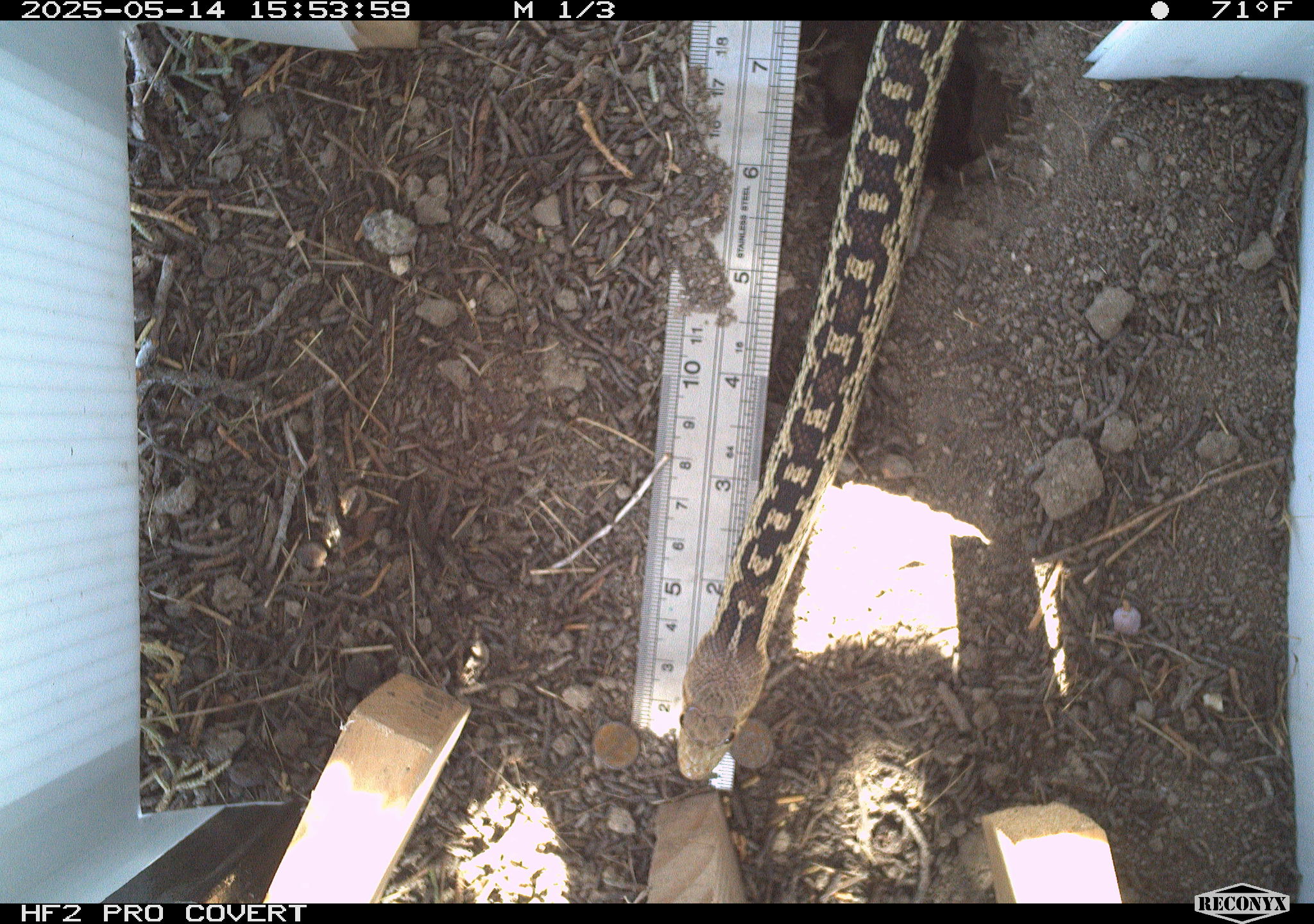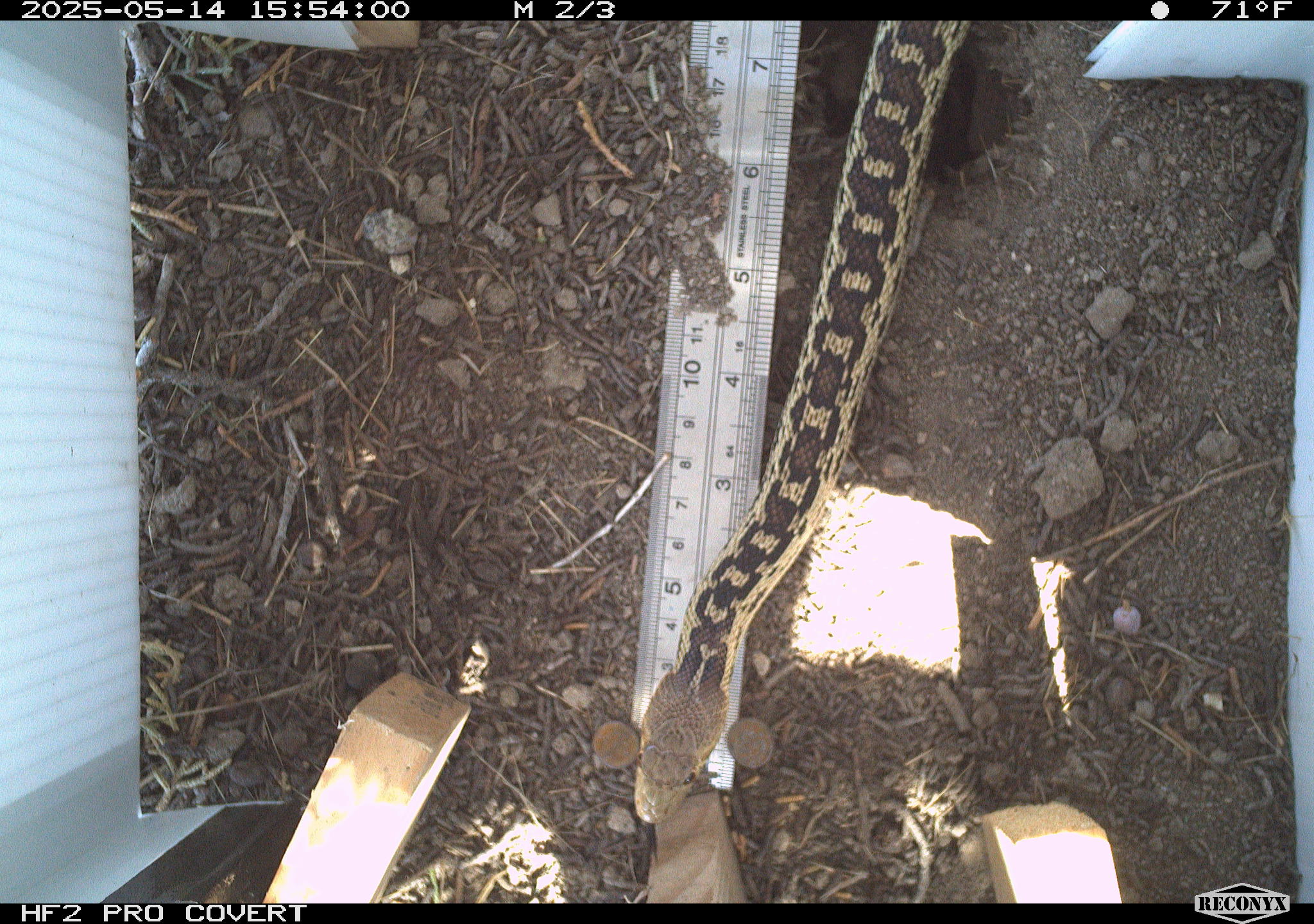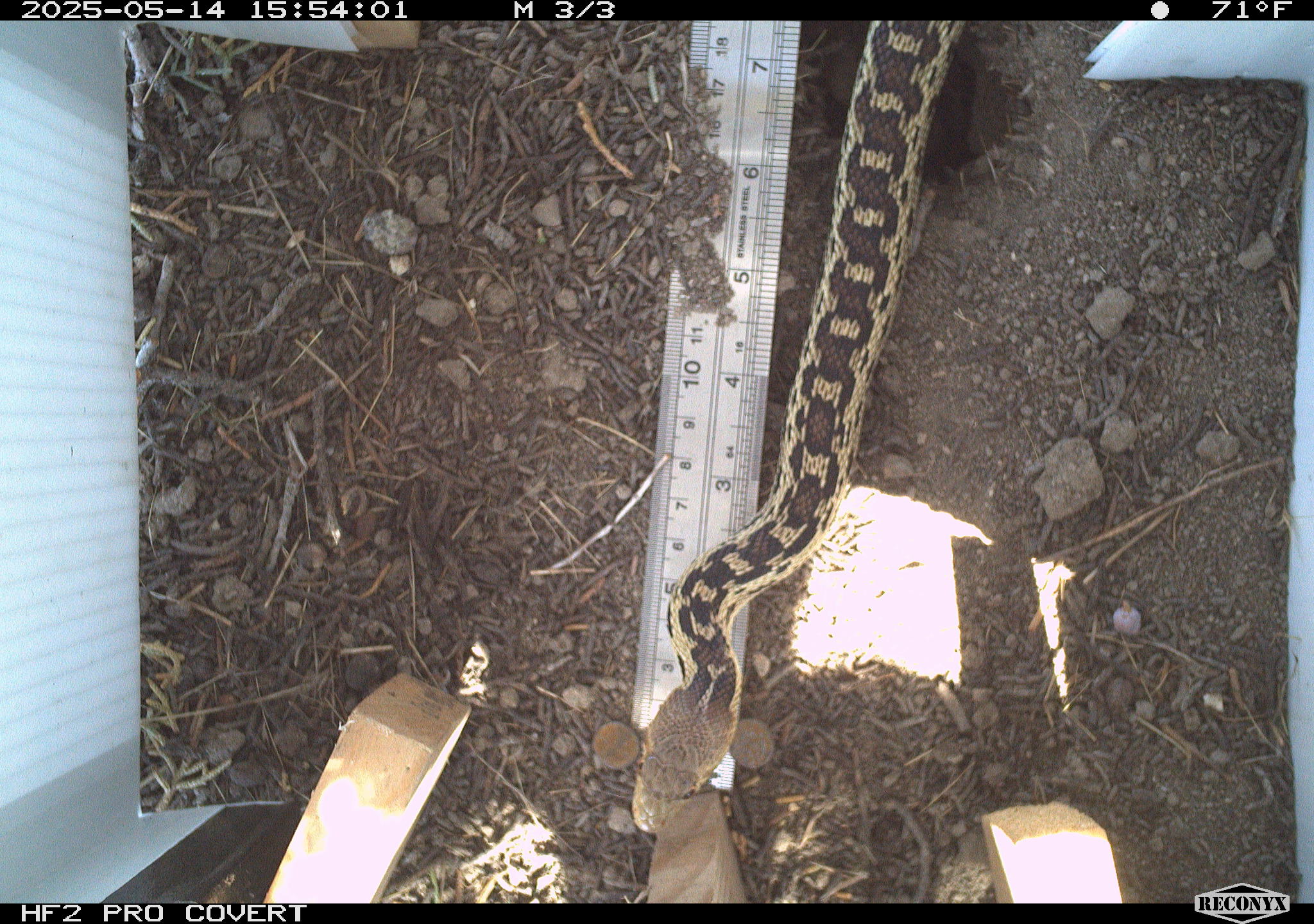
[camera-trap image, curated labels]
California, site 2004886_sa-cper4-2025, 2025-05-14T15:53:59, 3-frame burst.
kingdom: Animalia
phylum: Chordata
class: Reptilia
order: Squamata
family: Colubridae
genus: Pituophis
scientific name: Pituophis catenifer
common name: gophersnake